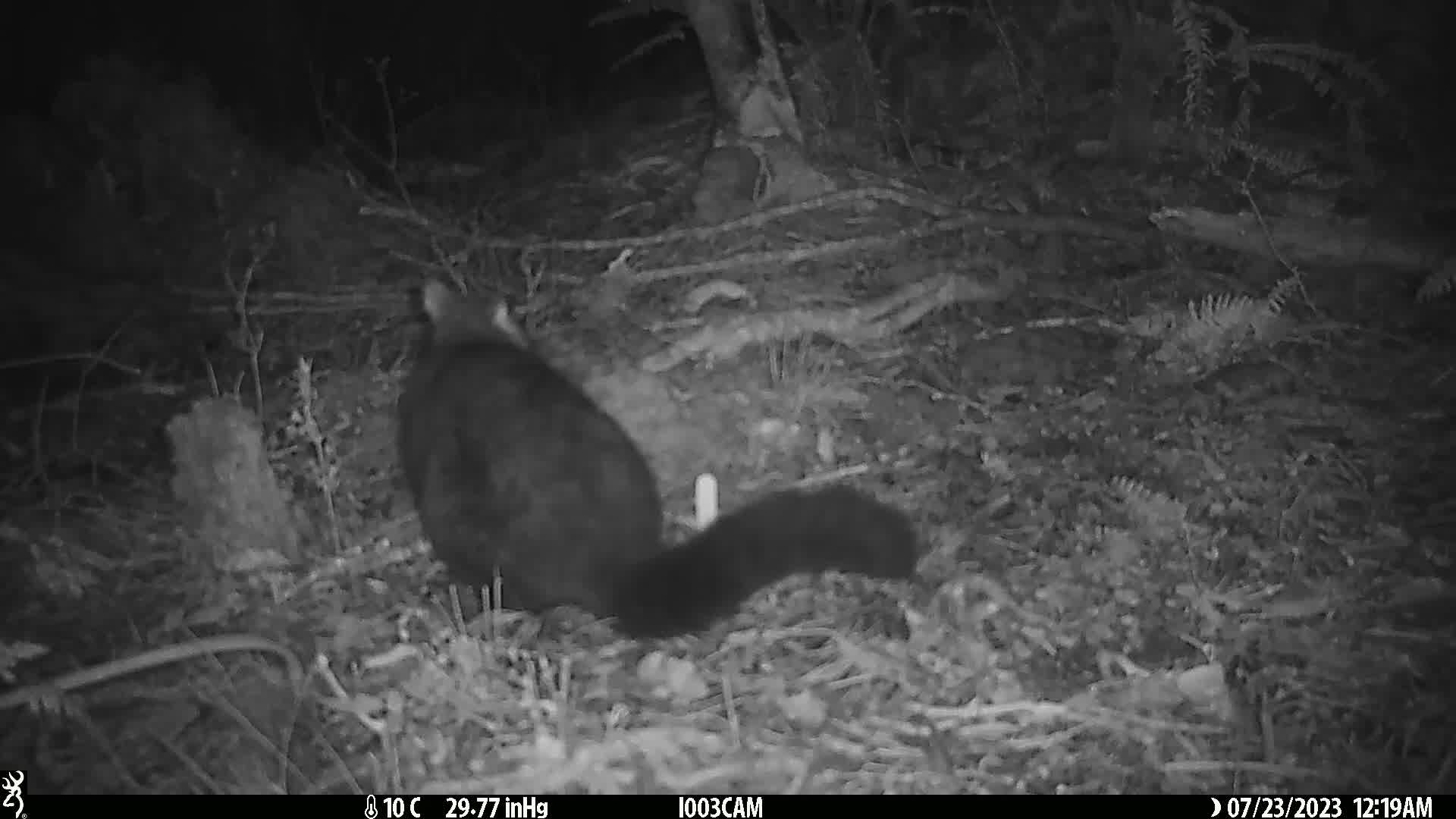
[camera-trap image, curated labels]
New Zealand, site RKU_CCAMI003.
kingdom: Animalia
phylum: Chordata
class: Mammalia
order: Diprotodontia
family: Phalangeridae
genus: Trichosurus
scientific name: Trichosurus vulpecula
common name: common brushtail possum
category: possum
Possum (common brushtail possum) (Trichosurus vulpecula).